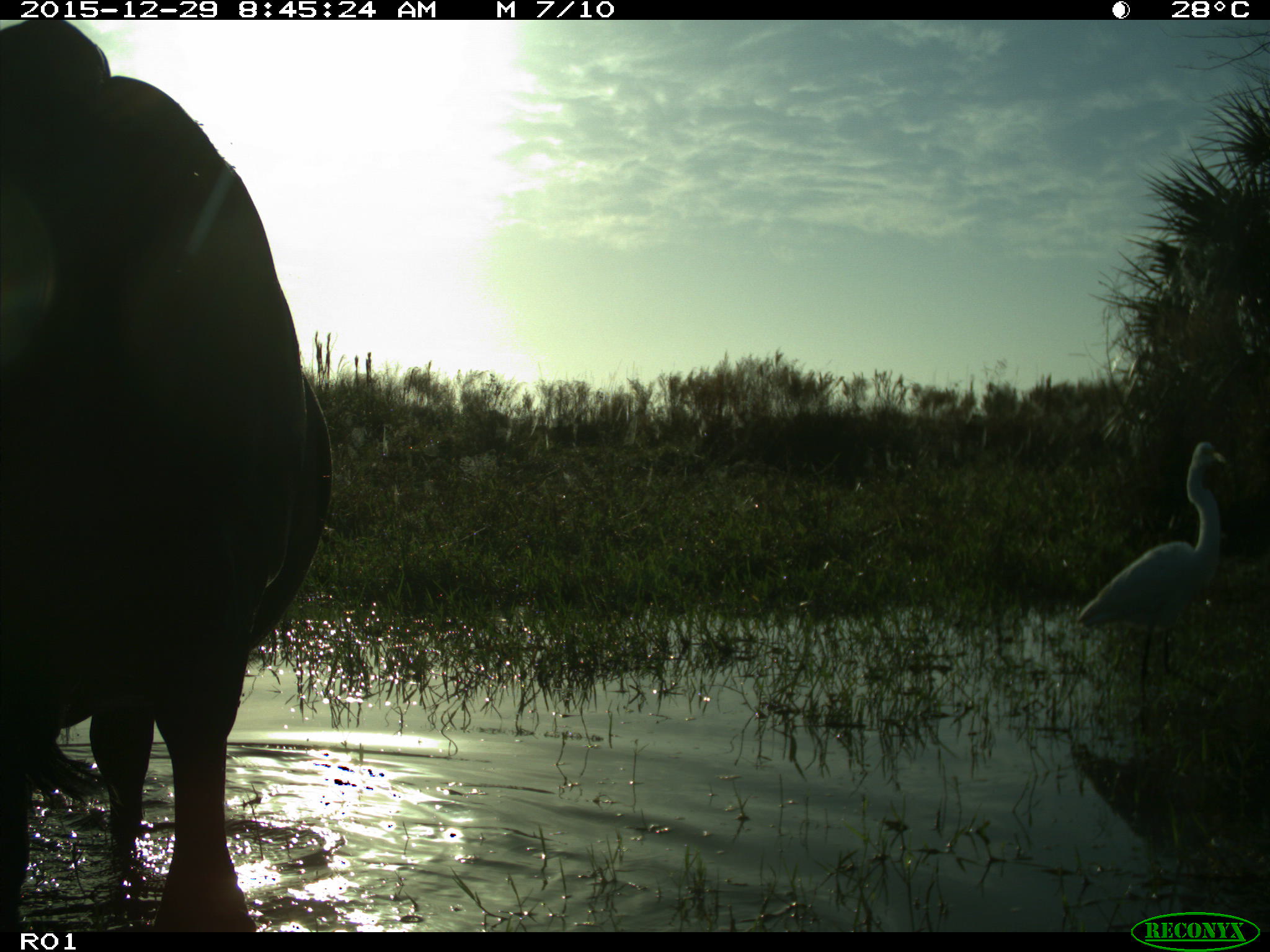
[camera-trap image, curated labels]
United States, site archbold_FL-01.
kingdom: Animalia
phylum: Chordata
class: Mammalia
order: Artiodactyla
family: Bovidae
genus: Bos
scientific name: Bos taurus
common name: domestic cow